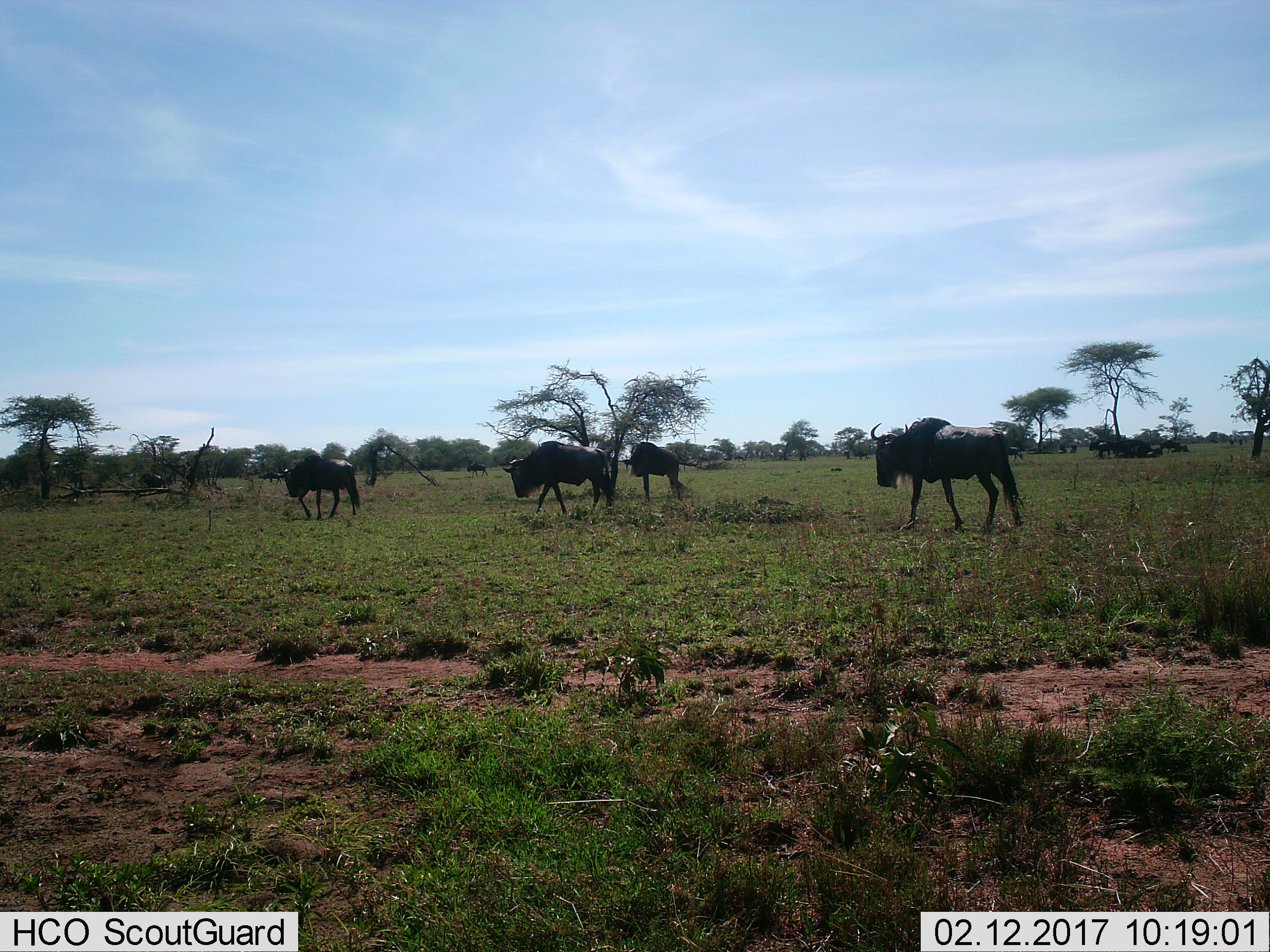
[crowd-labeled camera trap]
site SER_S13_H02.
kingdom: Animalia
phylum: Chordata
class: Mammalia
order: Artiodactyla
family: Bovidae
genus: Connochaetes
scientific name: Connochaetes taurinus taurinus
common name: blue wildebeest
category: wildebeestblue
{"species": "wildebeestblue (blue wildebeest) (Connochaetes taurinus taurinus)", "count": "10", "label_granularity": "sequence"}